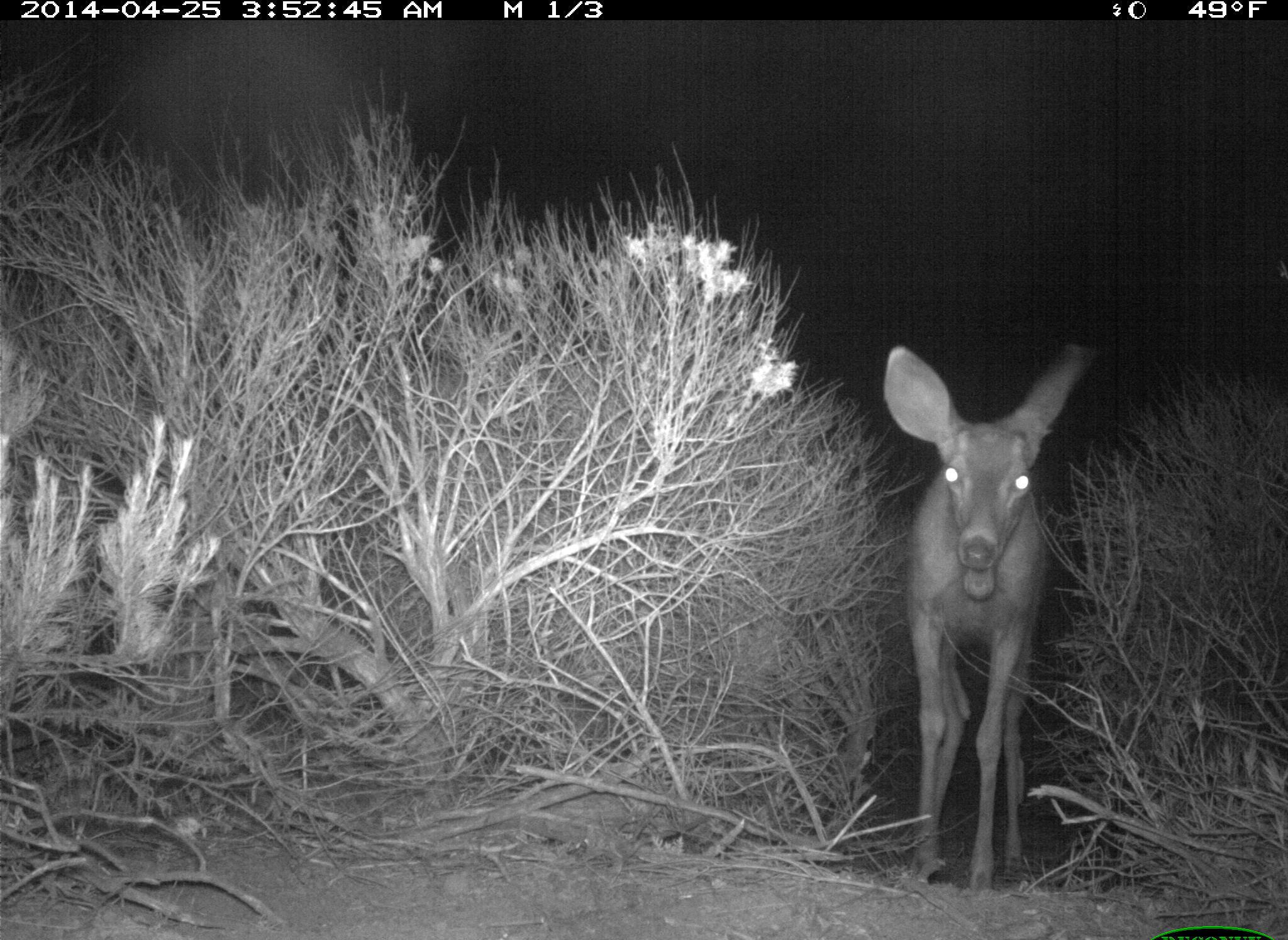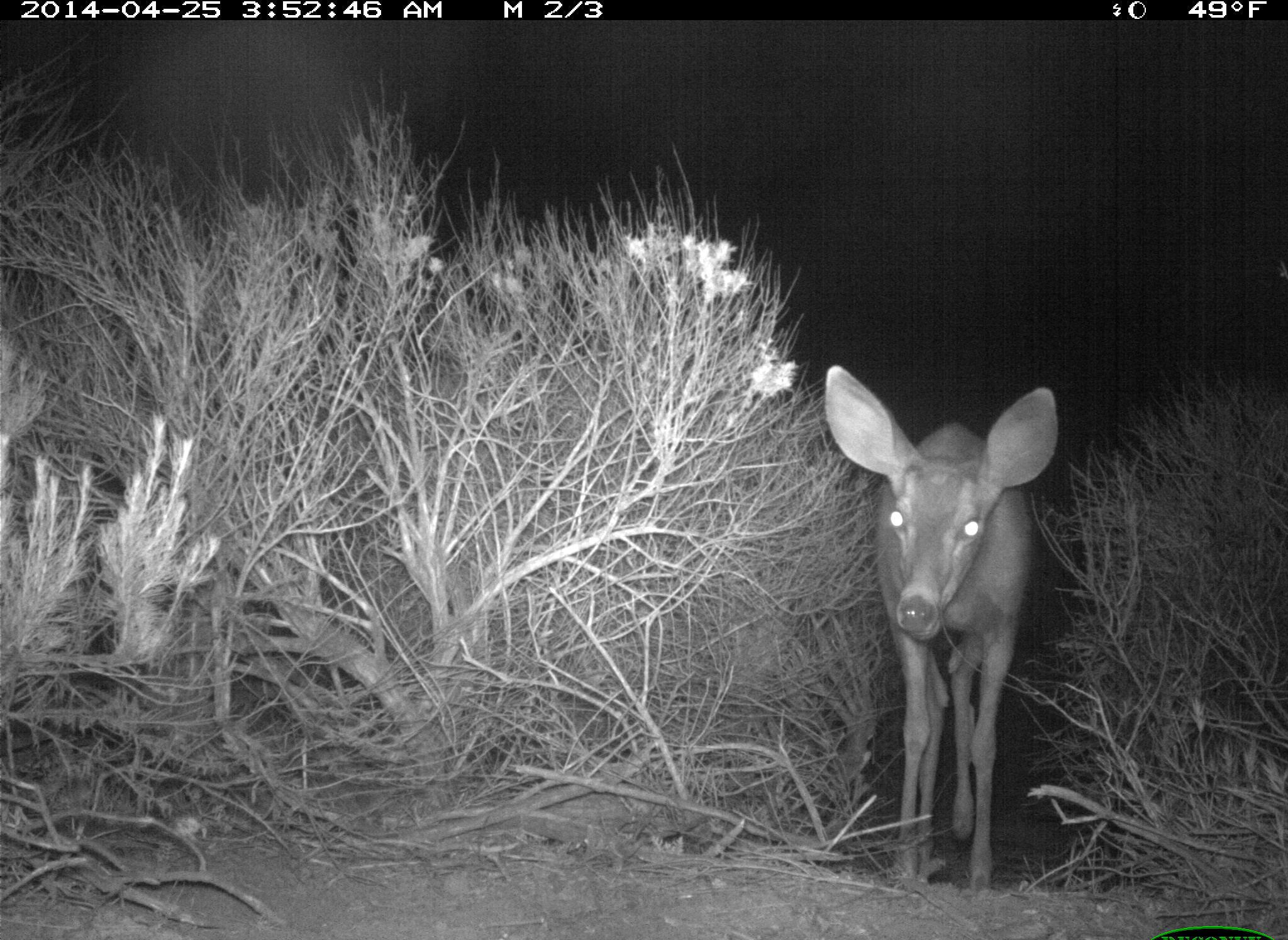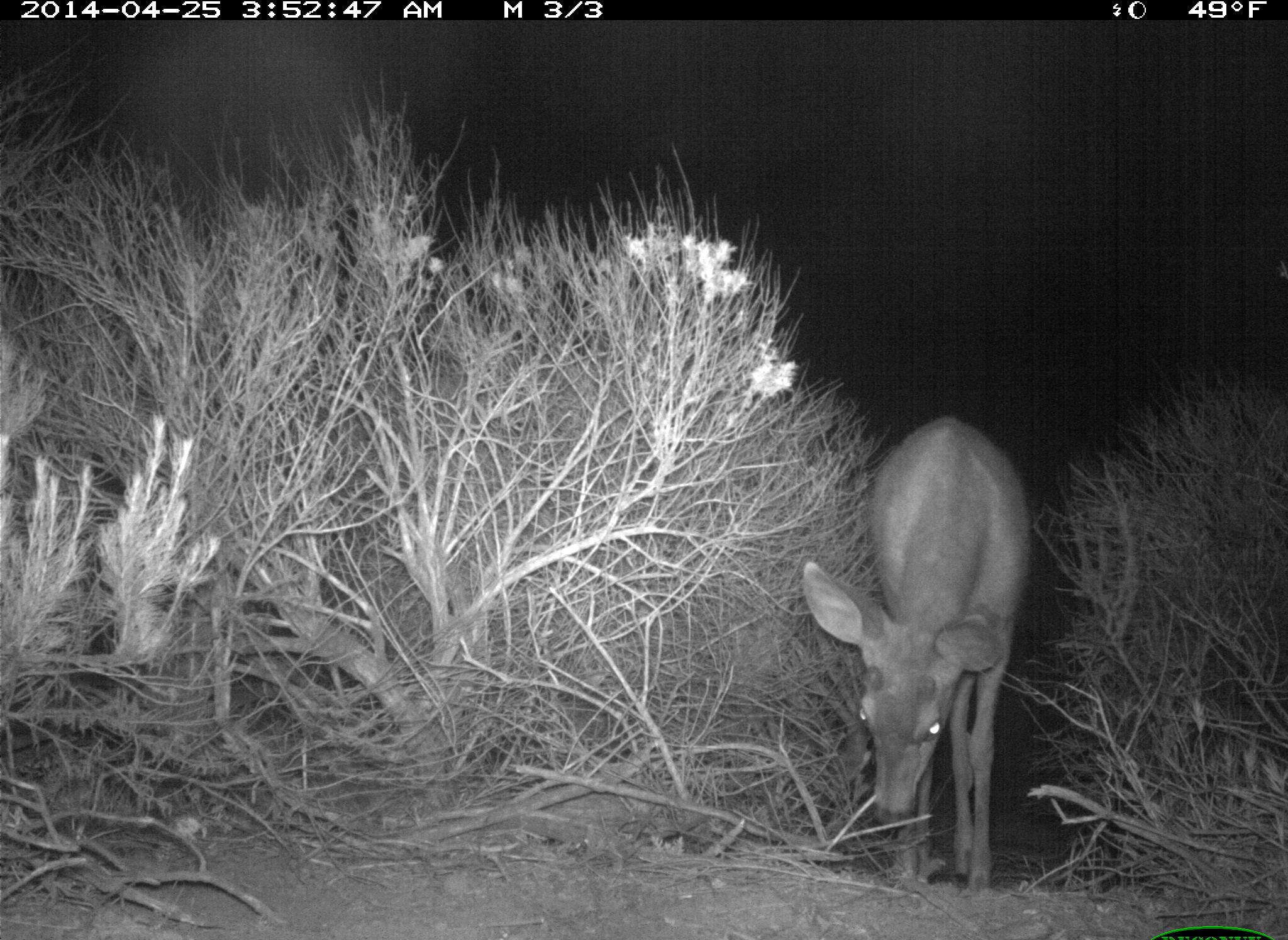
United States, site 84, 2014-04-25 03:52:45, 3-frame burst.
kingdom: Animalia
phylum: Chordata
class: Mammalia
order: Artiodactyla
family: Cervidae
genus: Odocoileus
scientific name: Odocoileus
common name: deer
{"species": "deer (Odocoileus)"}